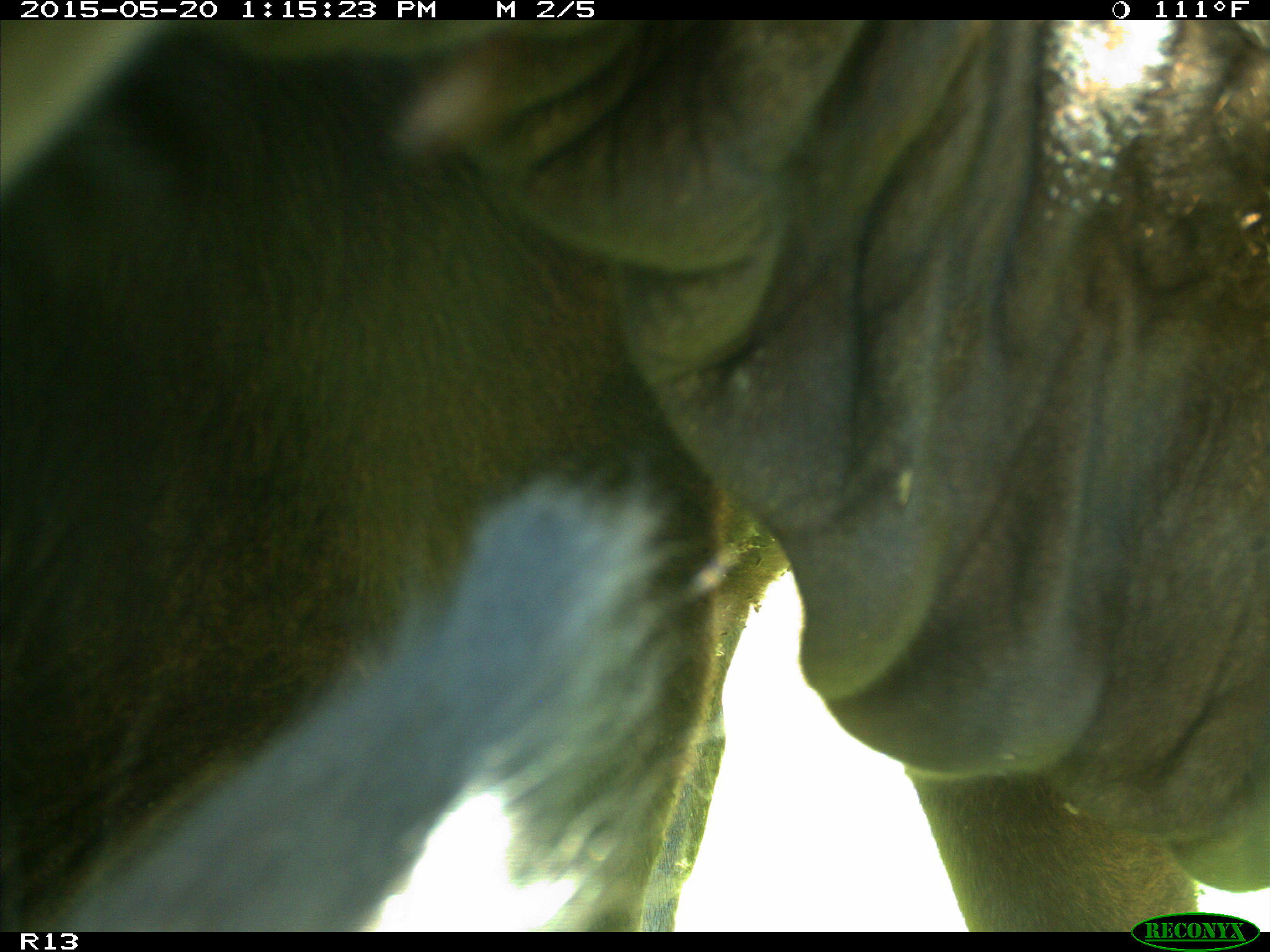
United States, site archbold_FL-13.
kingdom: Animalia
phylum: Chordata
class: Mammalia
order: Artiodactyla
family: Bovidae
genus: Bos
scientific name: Bos taurus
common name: domestic cow